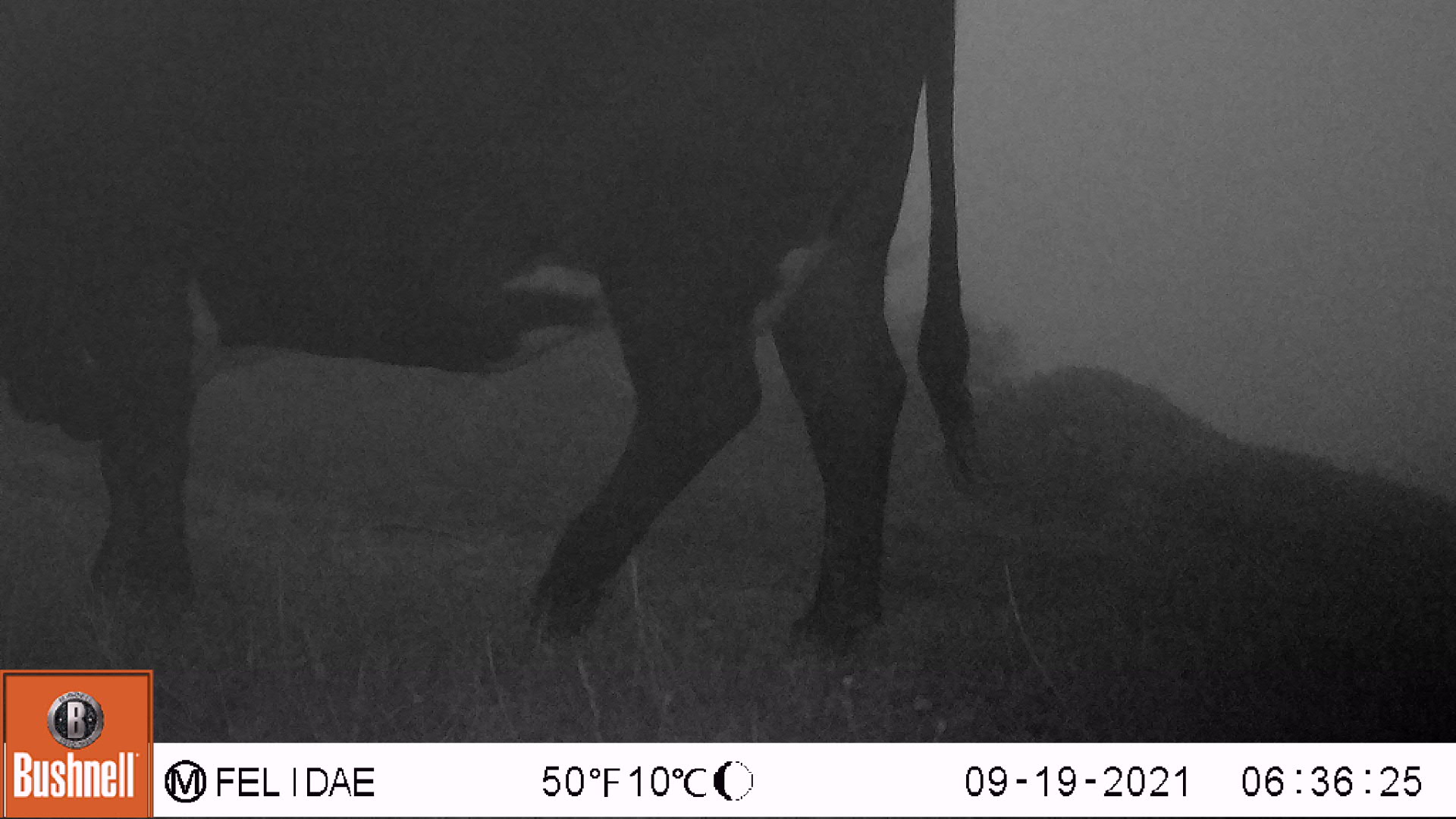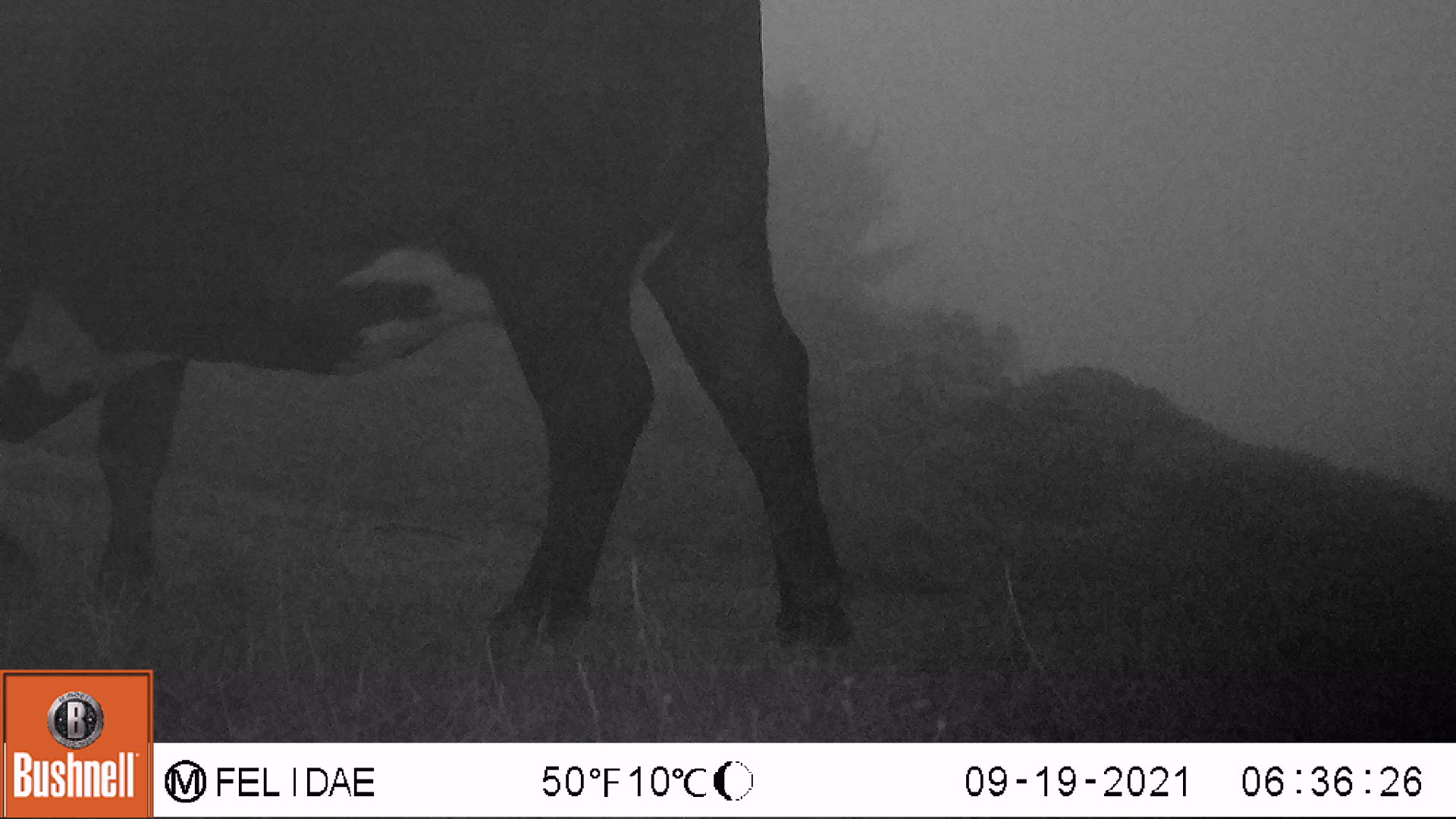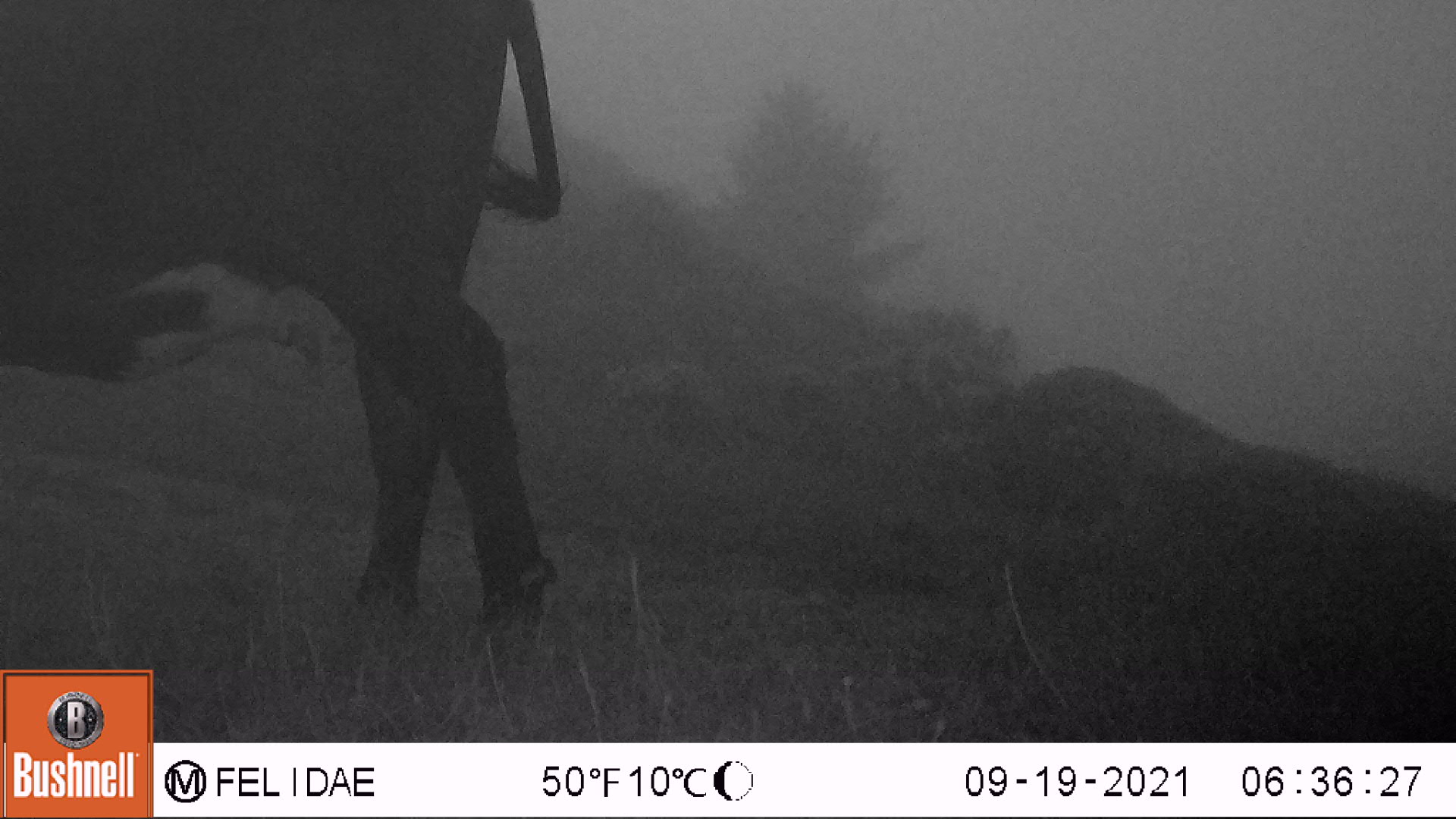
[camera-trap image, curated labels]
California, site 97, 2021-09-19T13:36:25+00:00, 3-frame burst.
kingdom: Animalia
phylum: Chordata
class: Mammalia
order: Artiodactyla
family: Bovidae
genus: Bos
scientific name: Bos taurus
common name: domestic cattle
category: cattle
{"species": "cattle (domestic cattle) (Bos taurus)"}